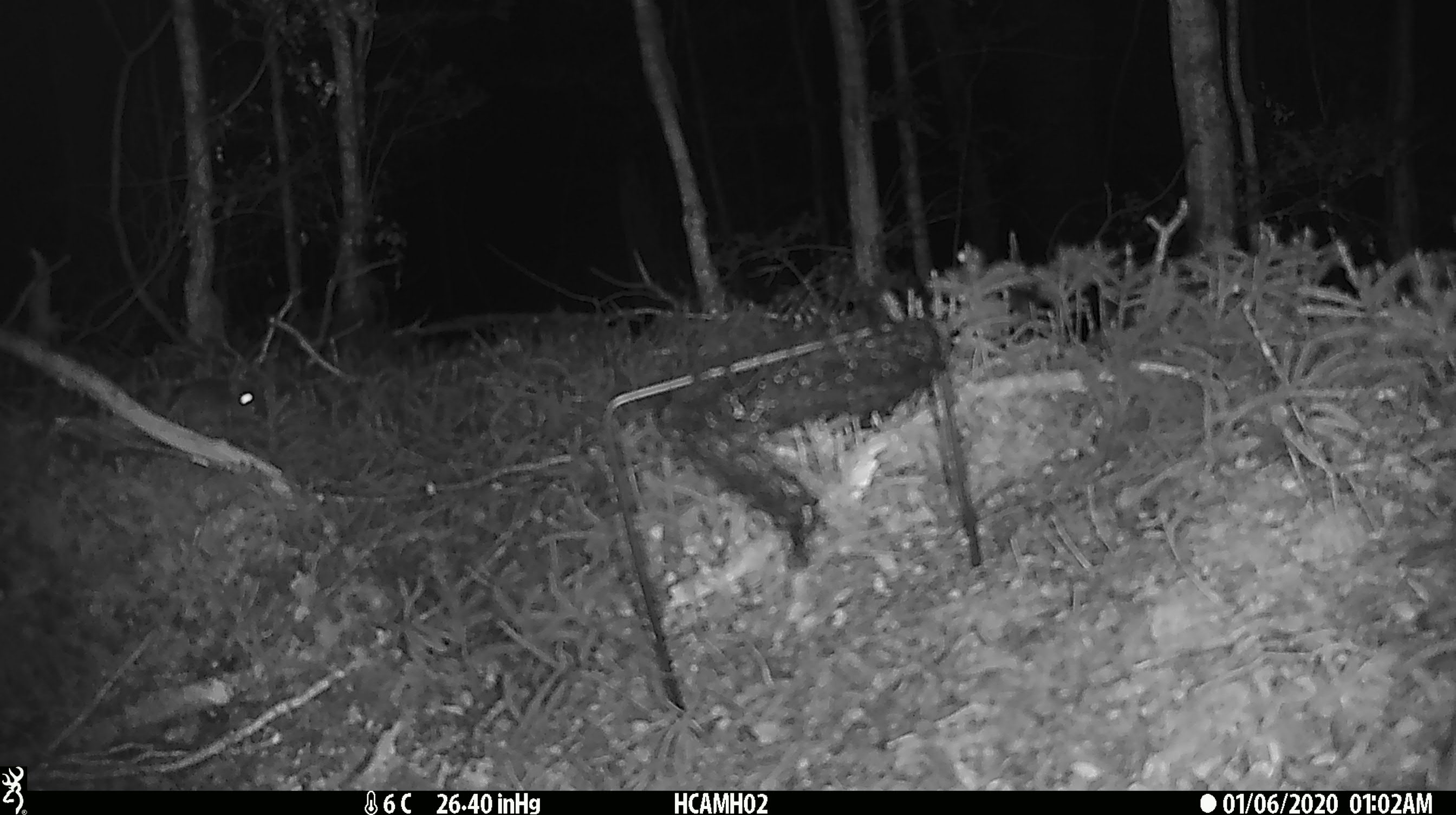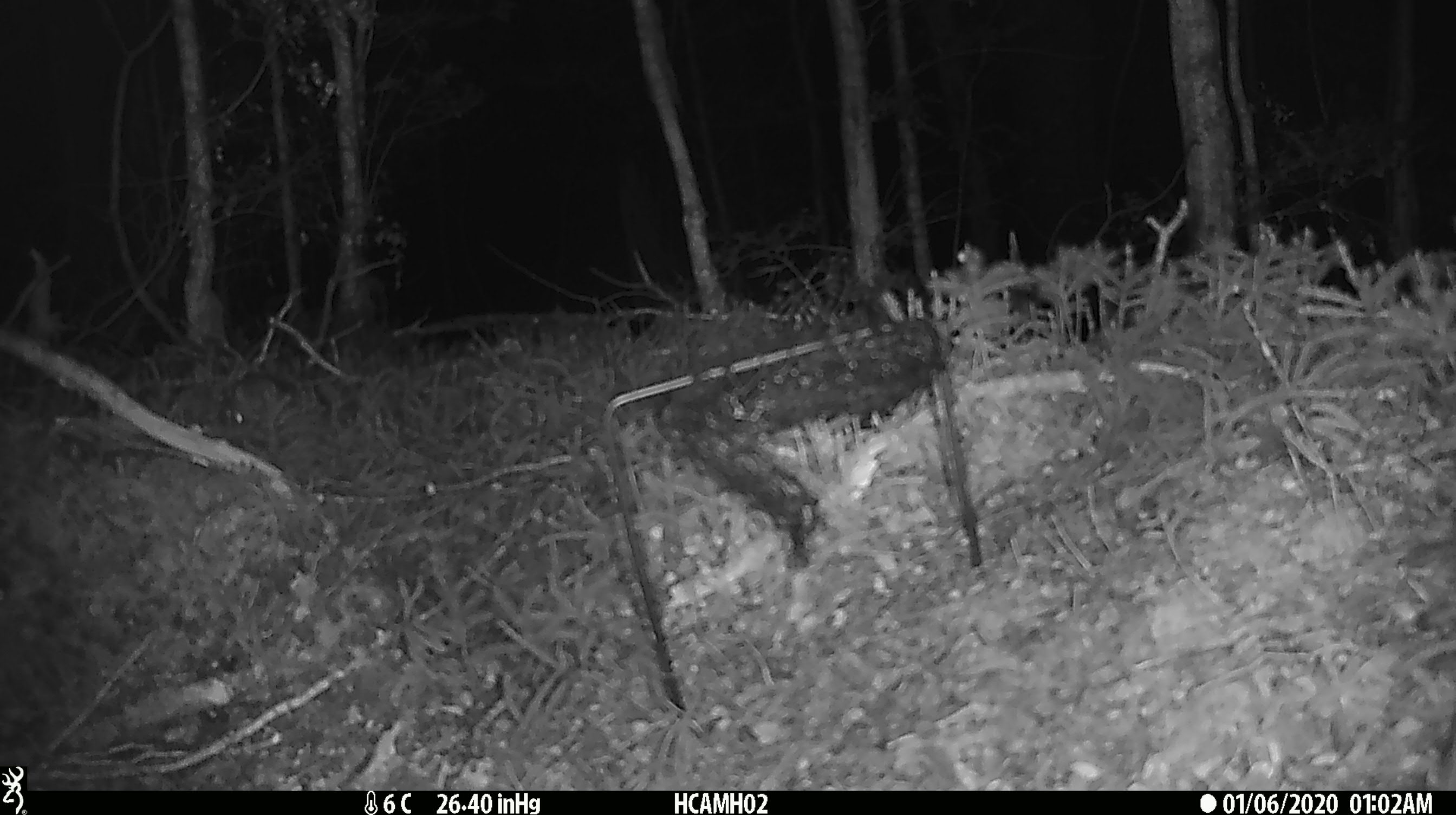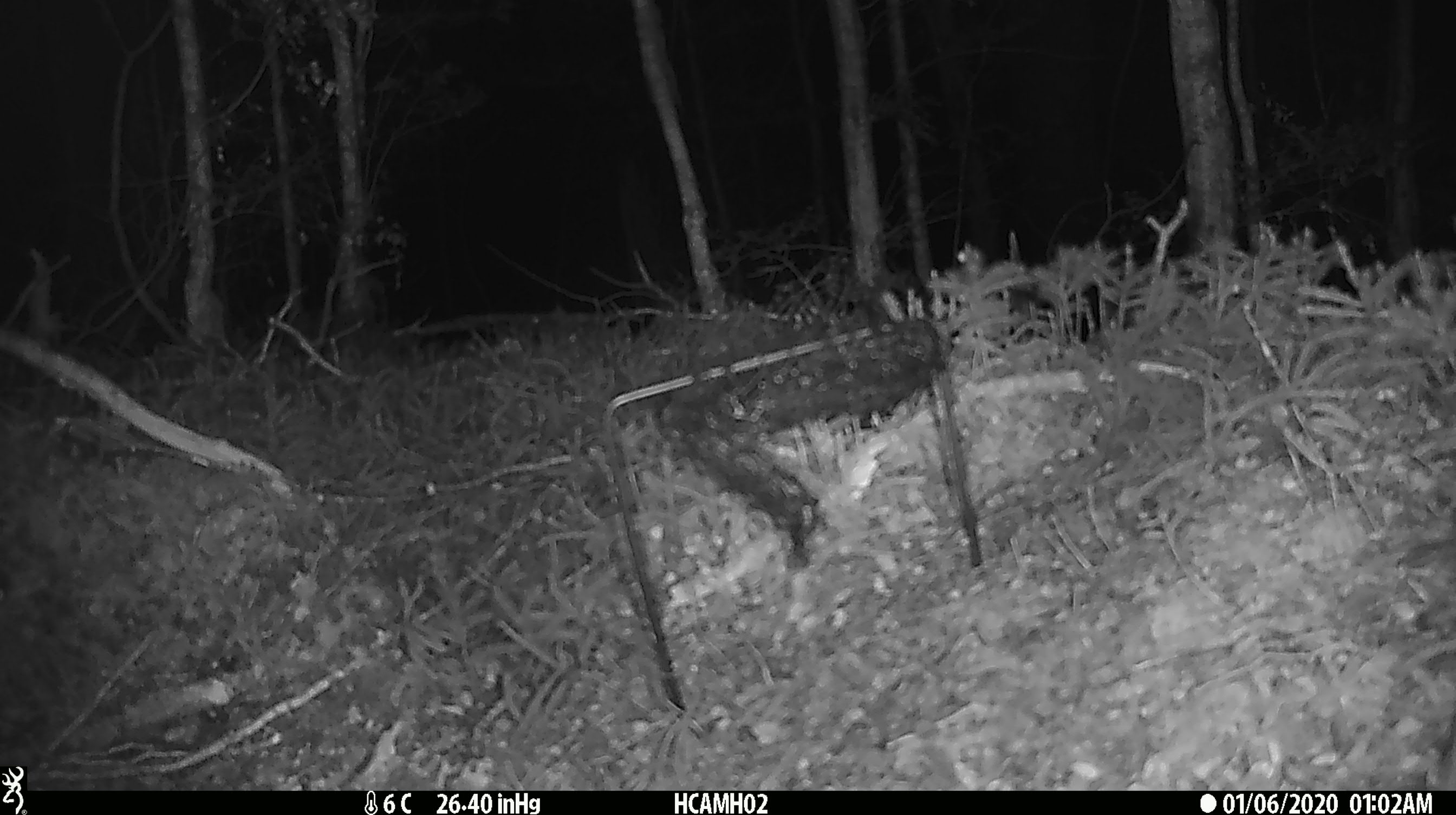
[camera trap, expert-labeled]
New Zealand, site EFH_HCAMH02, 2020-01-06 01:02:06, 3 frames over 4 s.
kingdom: Animalia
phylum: Chordata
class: Mammalia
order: Rodentia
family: Muridae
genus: Mus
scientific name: Mus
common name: mouse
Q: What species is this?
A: Mouse (Mus).